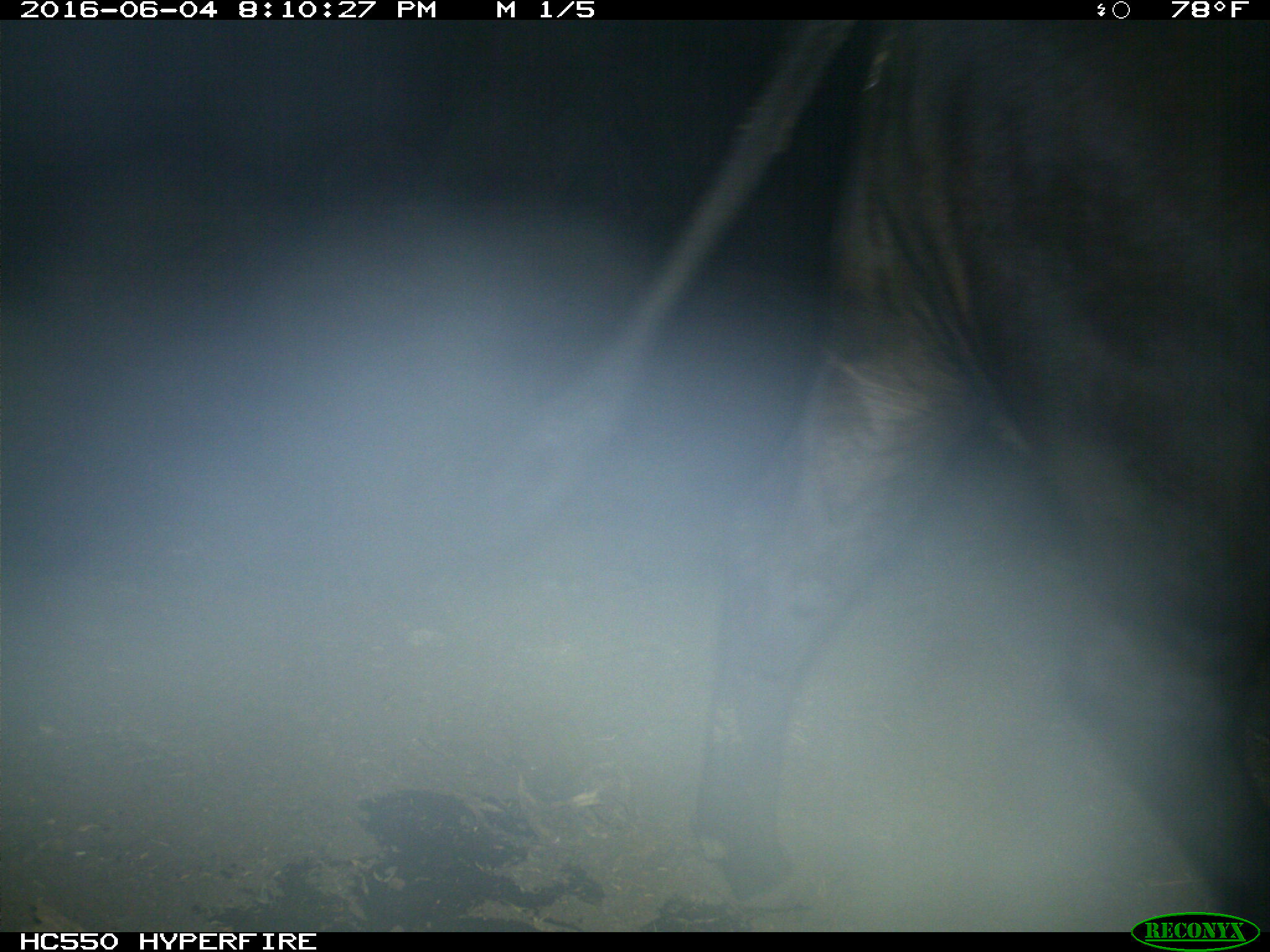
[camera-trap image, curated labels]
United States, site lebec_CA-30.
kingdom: Animalia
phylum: Chordata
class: Mammalia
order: Artiodactyla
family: Bovidae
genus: Bos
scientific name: Bos taurus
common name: domestic cow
Bos taurus (domestic cow).